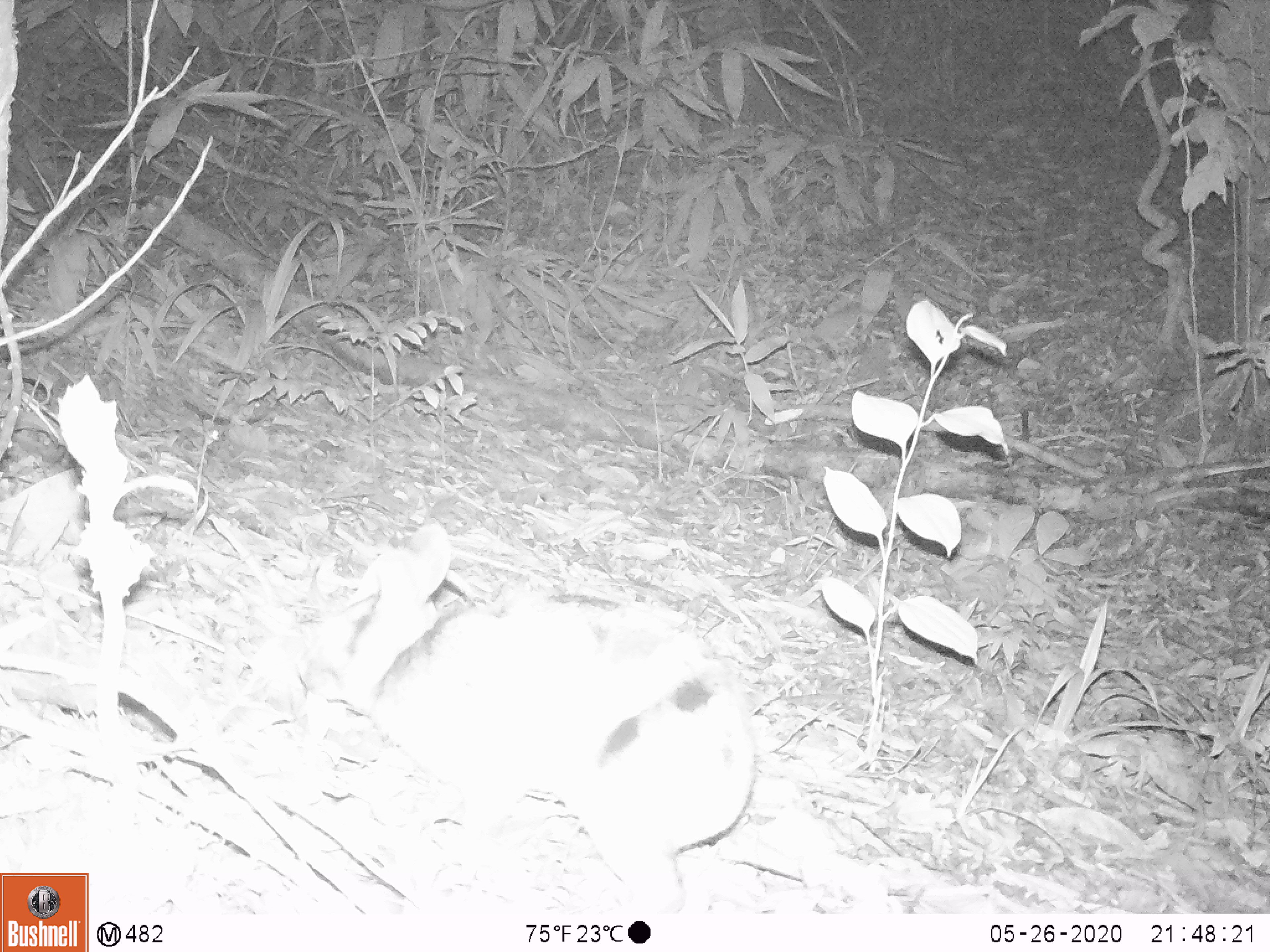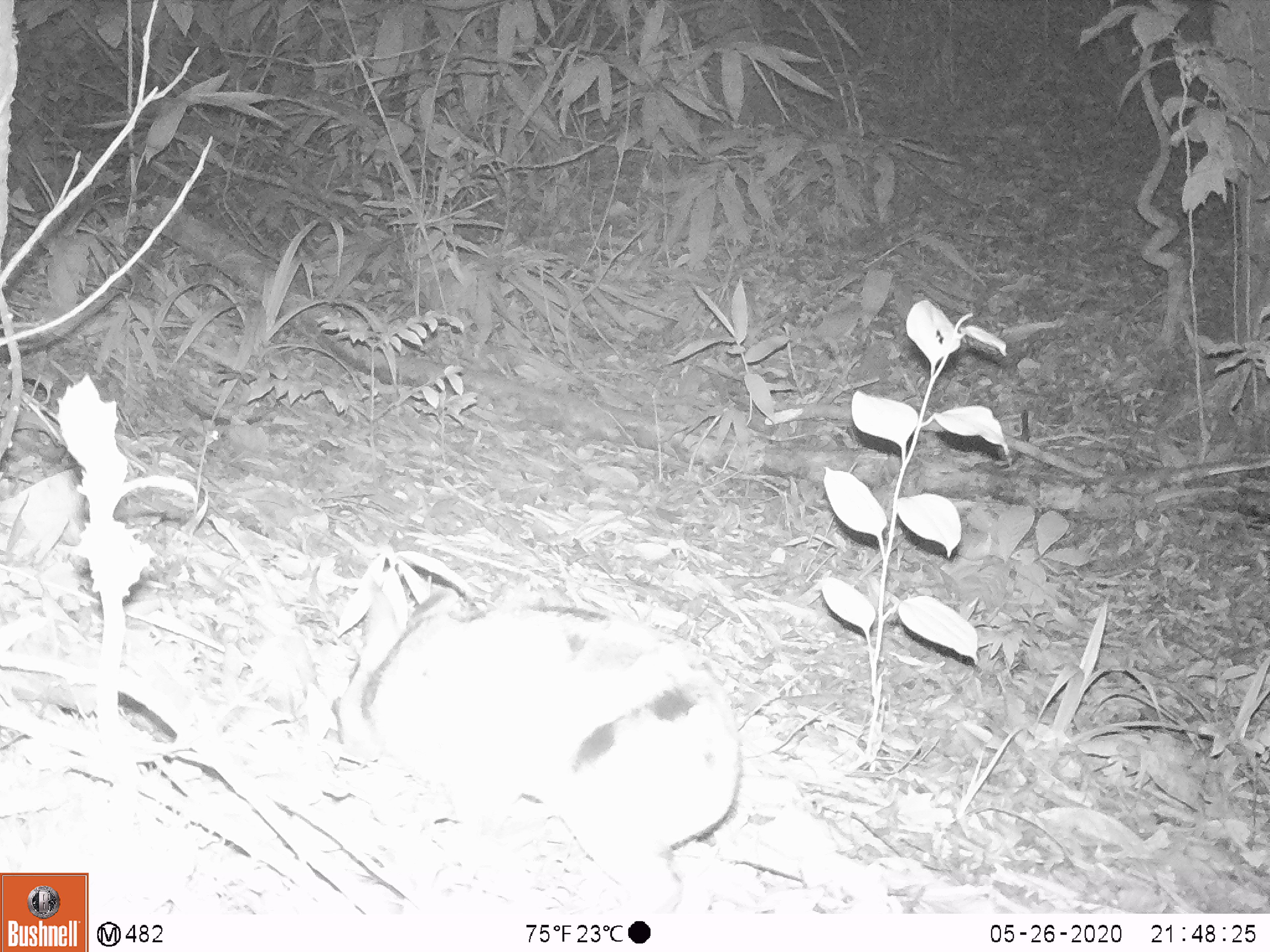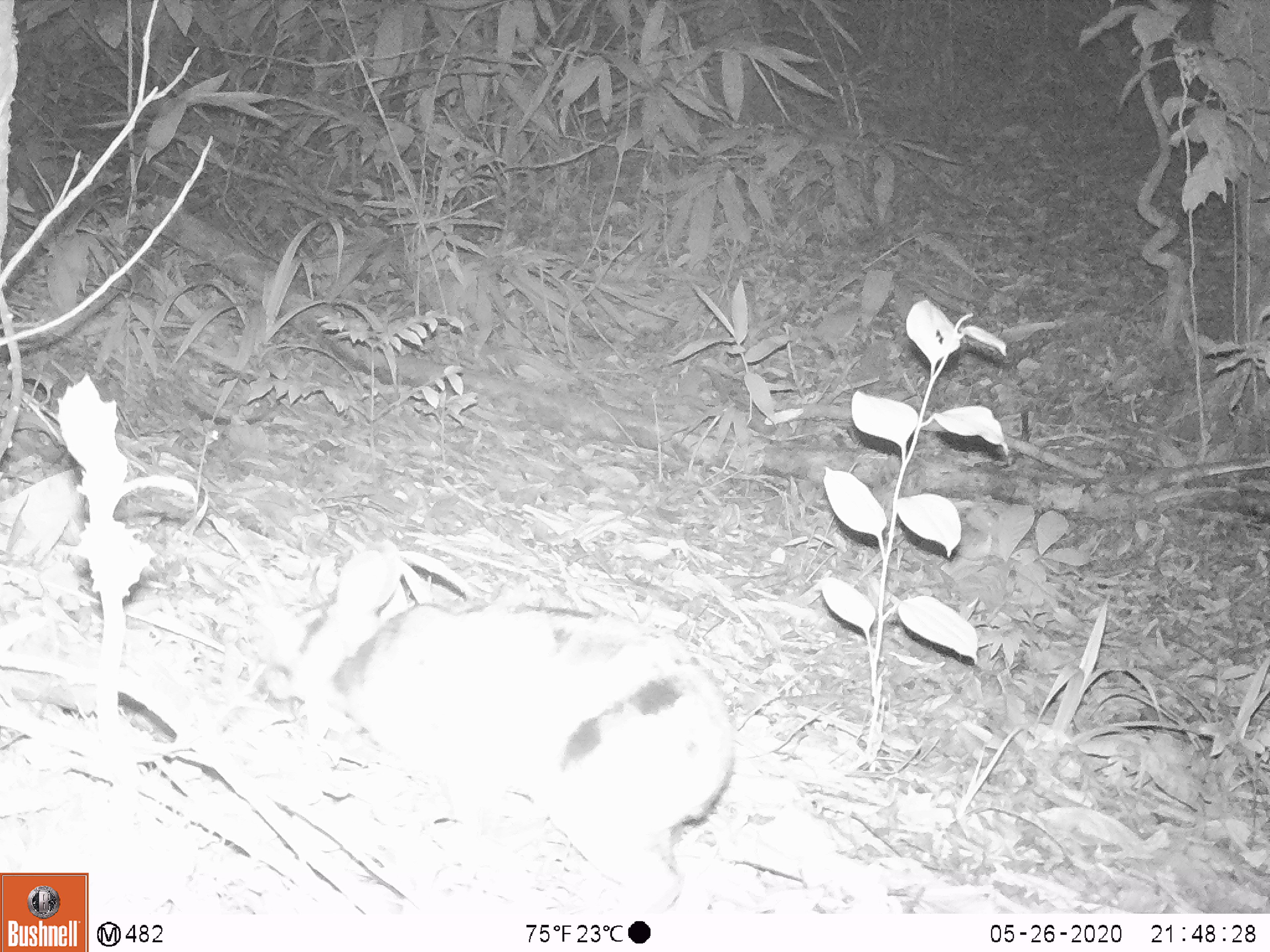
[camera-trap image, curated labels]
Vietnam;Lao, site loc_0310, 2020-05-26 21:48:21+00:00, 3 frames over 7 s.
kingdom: Animalia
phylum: Chordata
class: Mammalia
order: Lagomorpha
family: Leporidae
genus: Nesolagus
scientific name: Nesolagus timminsi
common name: annamite striped rabbit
Annamite striped rabbit (Nesolagus timminsi). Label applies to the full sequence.